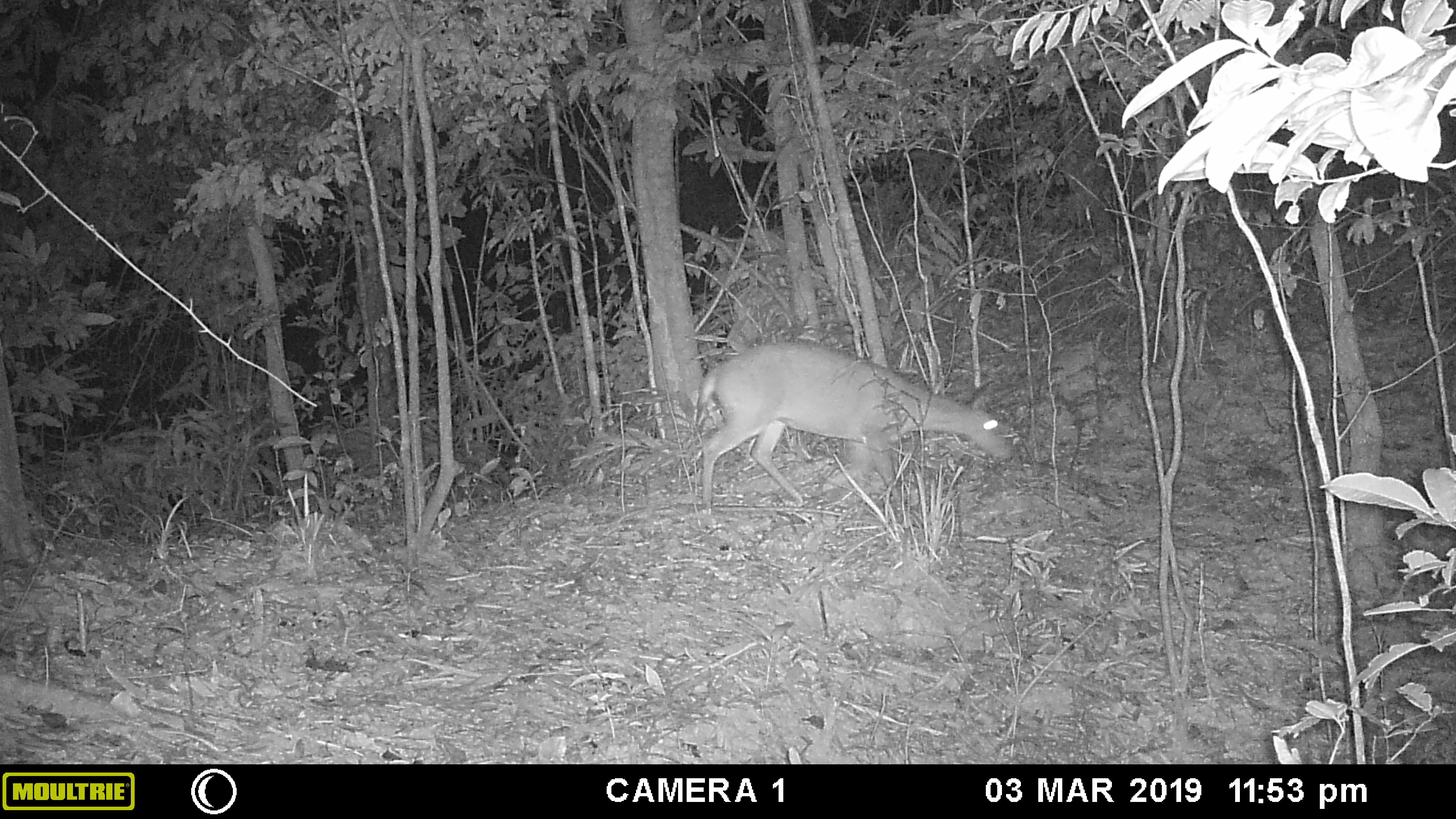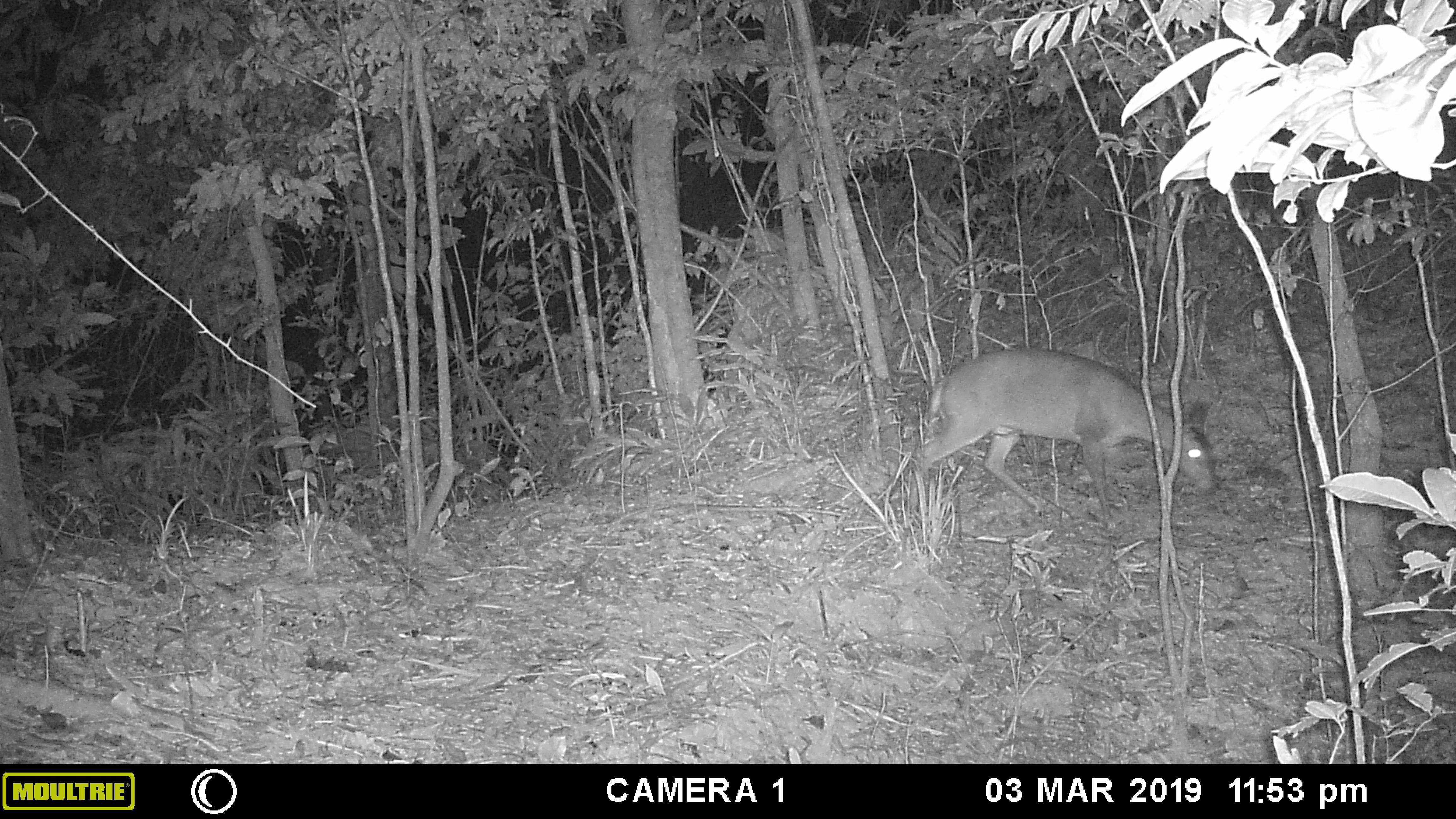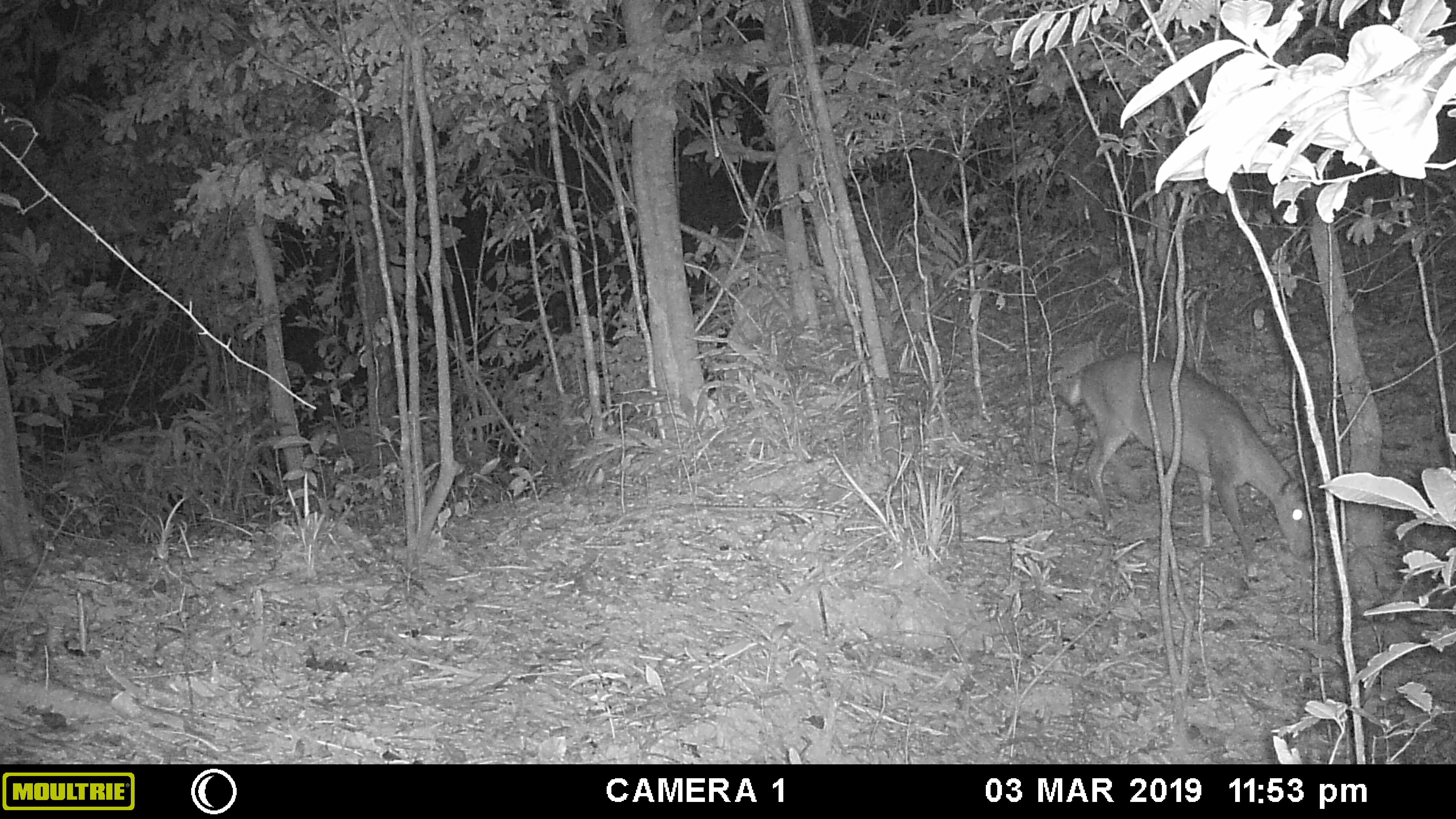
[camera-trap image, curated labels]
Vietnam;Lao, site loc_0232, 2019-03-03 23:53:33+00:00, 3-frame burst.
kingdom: Animalia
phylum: Chordata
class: Mammalia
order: Artiodactyla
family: Cervidae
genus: Muntiacus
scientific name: Muntiacus vuquangensis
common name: large-antlered muntjac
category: large antlered muntjac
Large antlered muntjac (large-antlered muntjac) (Muntiacus vuquangensis). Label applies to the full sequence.